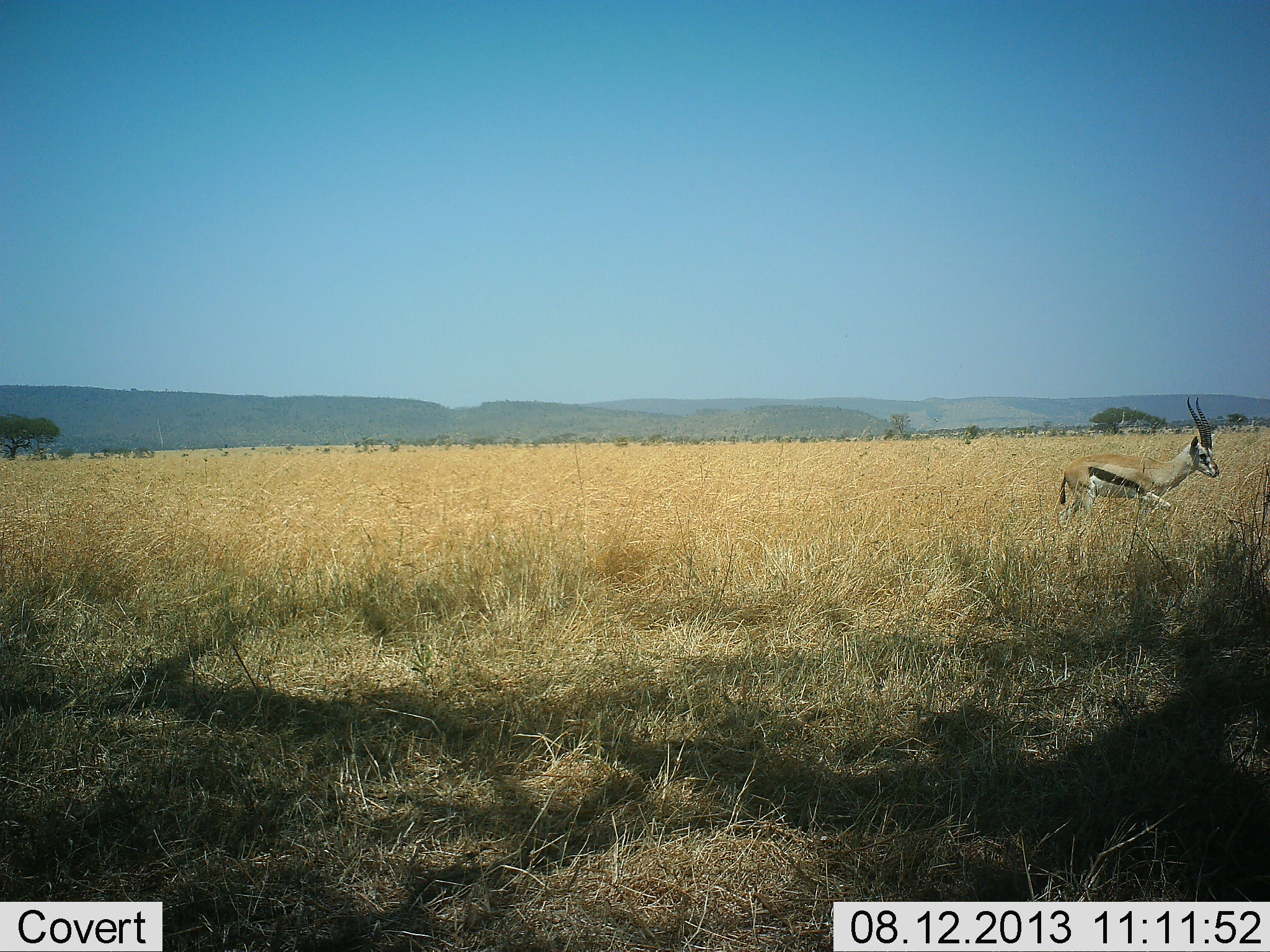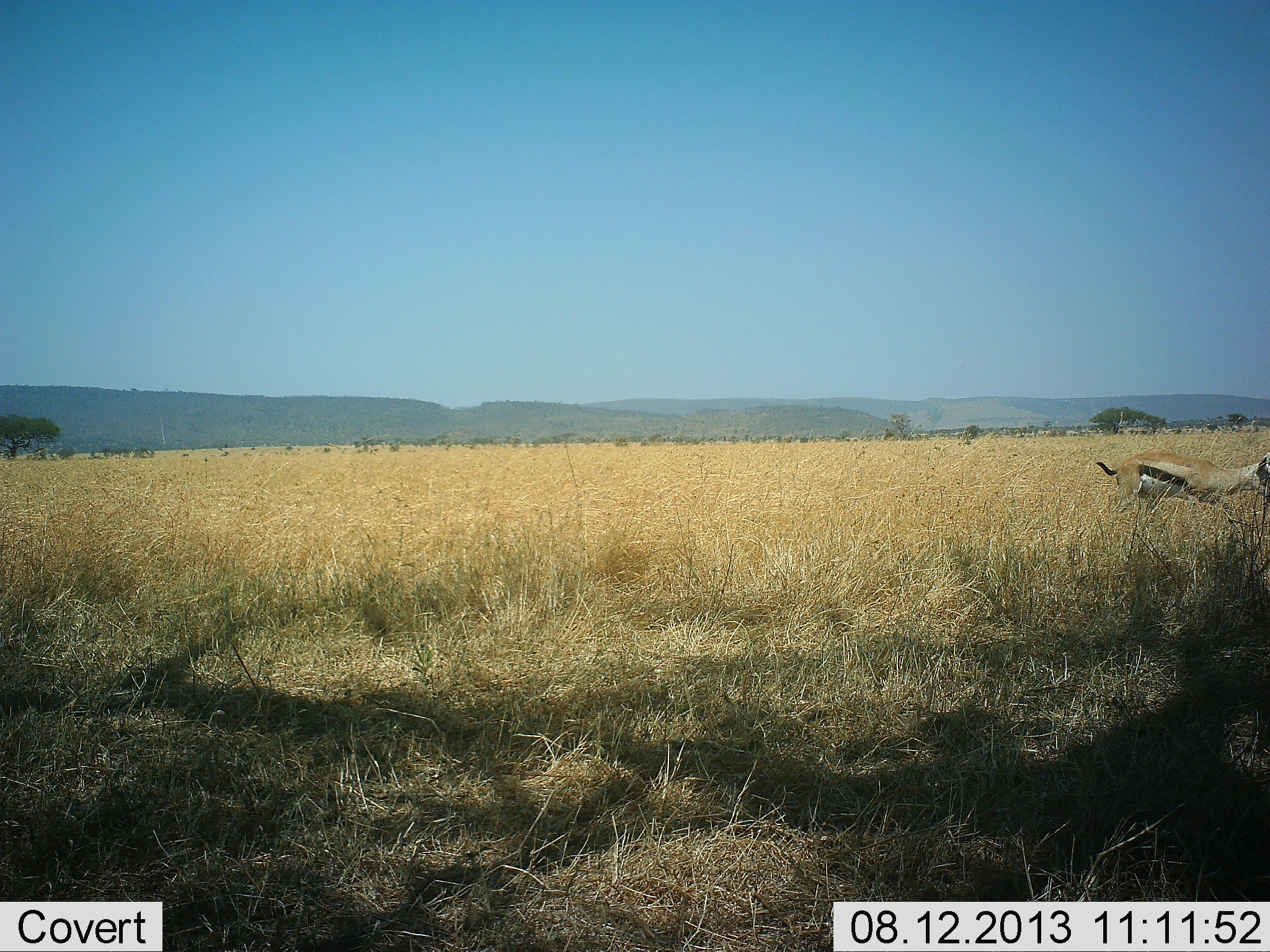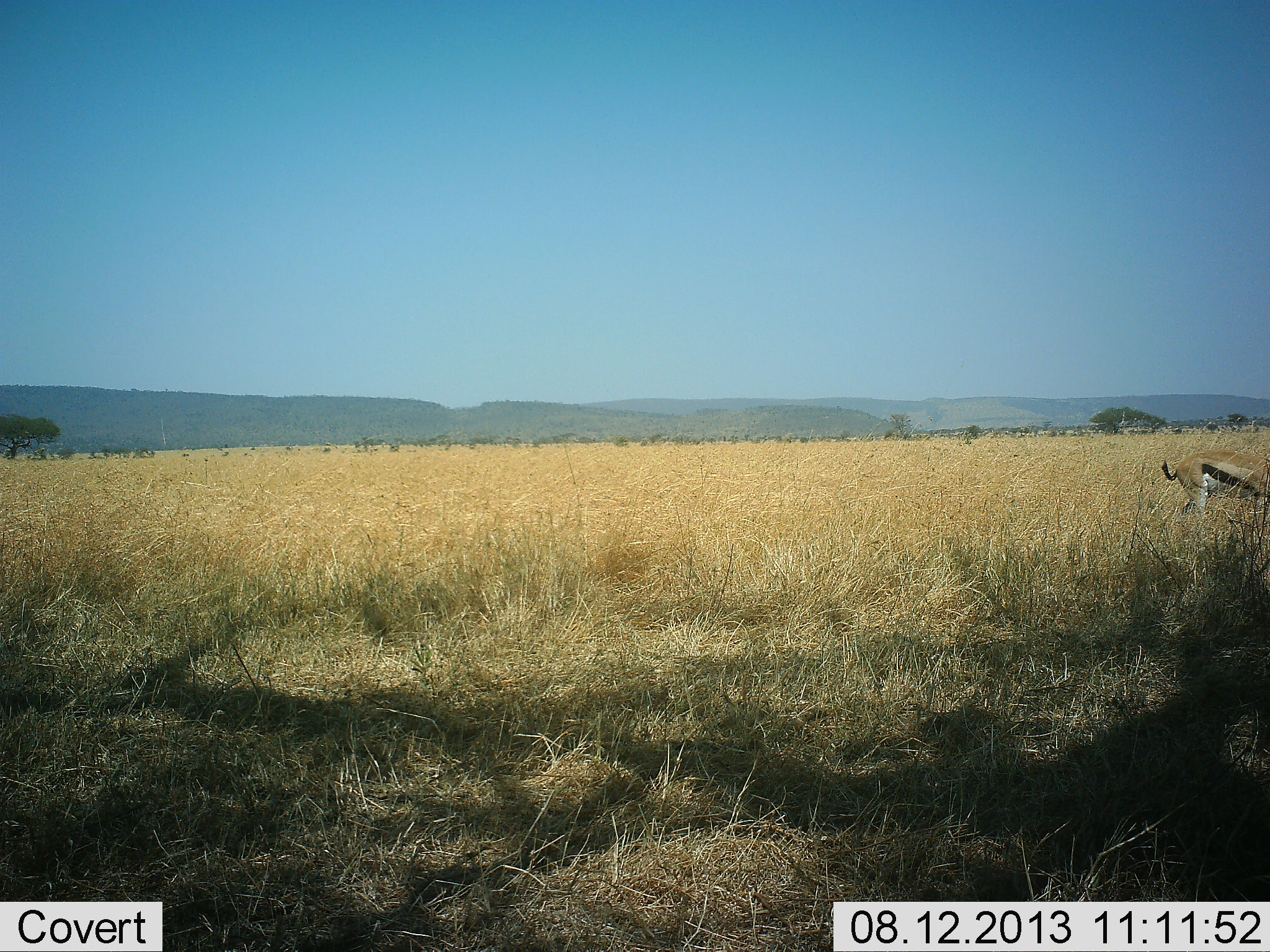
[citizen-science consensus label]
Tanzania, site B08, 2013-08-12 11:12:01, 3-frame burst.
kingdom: Animalia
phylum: Chordata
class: Mammalia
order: Artiodactyla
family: Bovidae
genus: Eudorcas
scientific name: Eudorcas thomsonii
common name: thomson's gazelle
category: gazellethomsons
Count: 1.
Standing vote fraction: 4%.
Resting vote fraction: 0%.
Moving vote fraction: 96%.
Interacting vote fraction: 0%.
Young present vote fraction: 0%.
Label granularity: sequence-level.